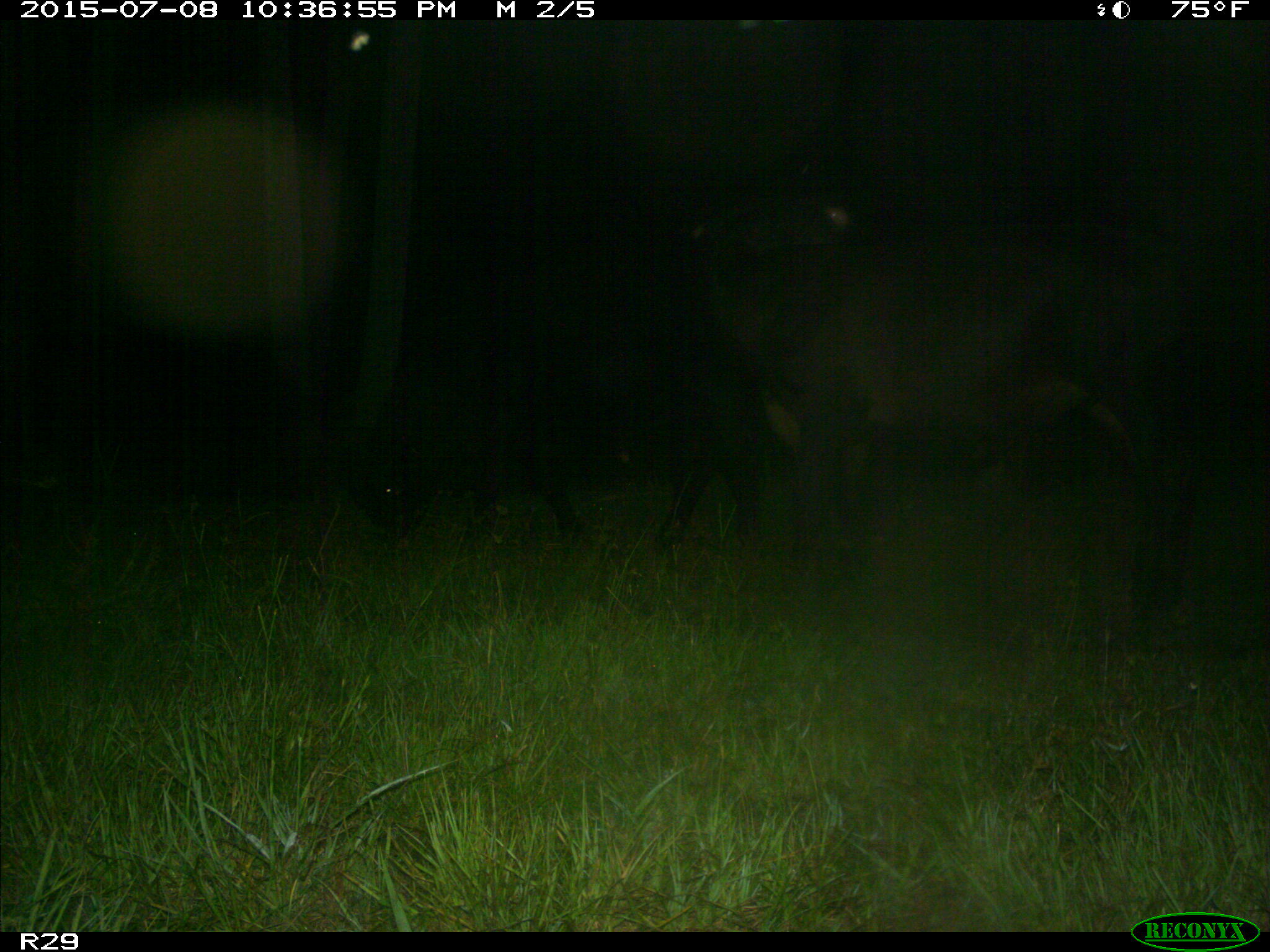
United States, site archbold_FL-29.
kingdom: Animalia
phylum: Chordata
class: Mammalia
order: Artiodactyla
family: Bovidae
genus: Bos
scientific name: Bos taurus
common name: domestic cow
Bos taurus (domestic cow).